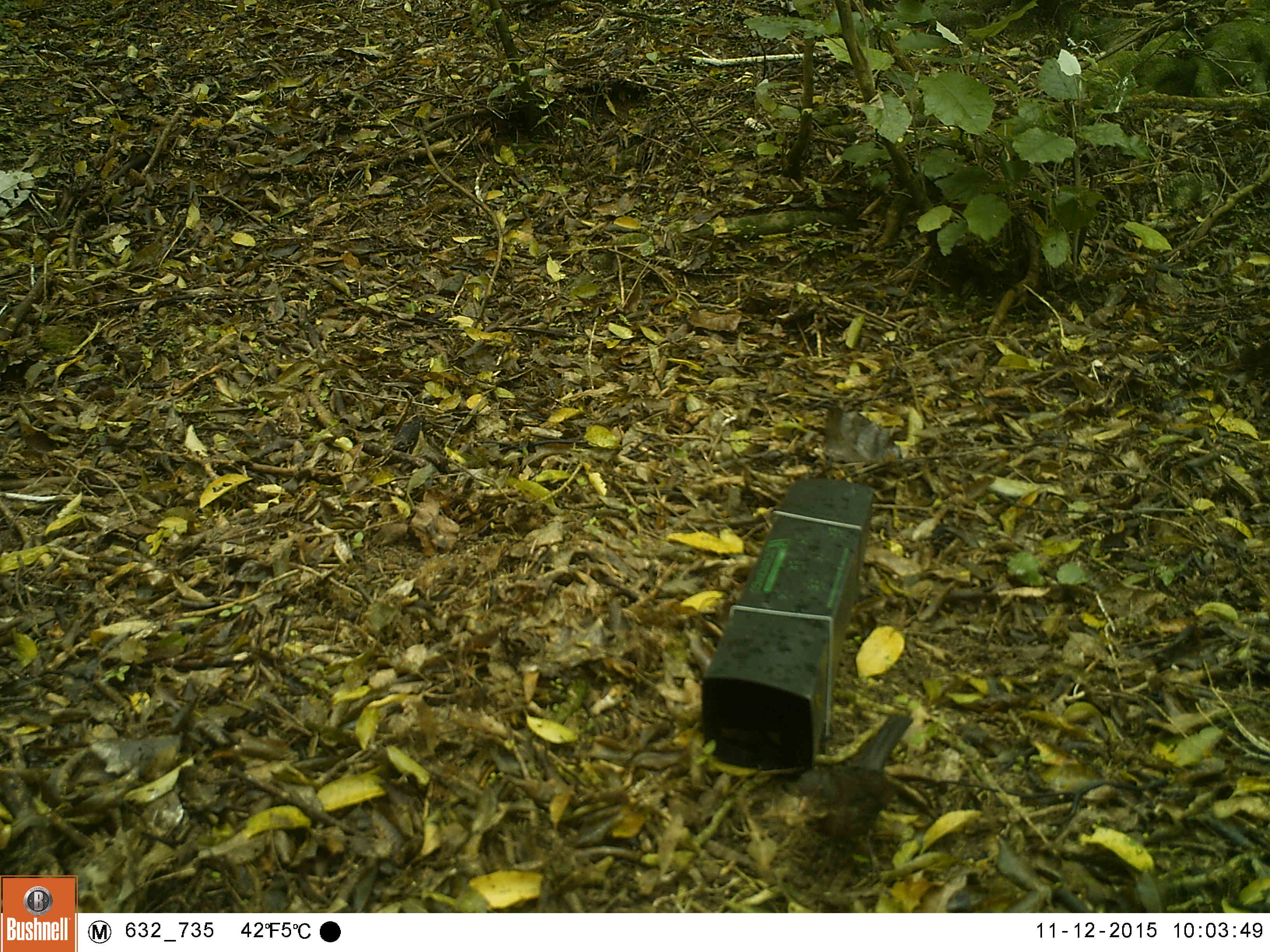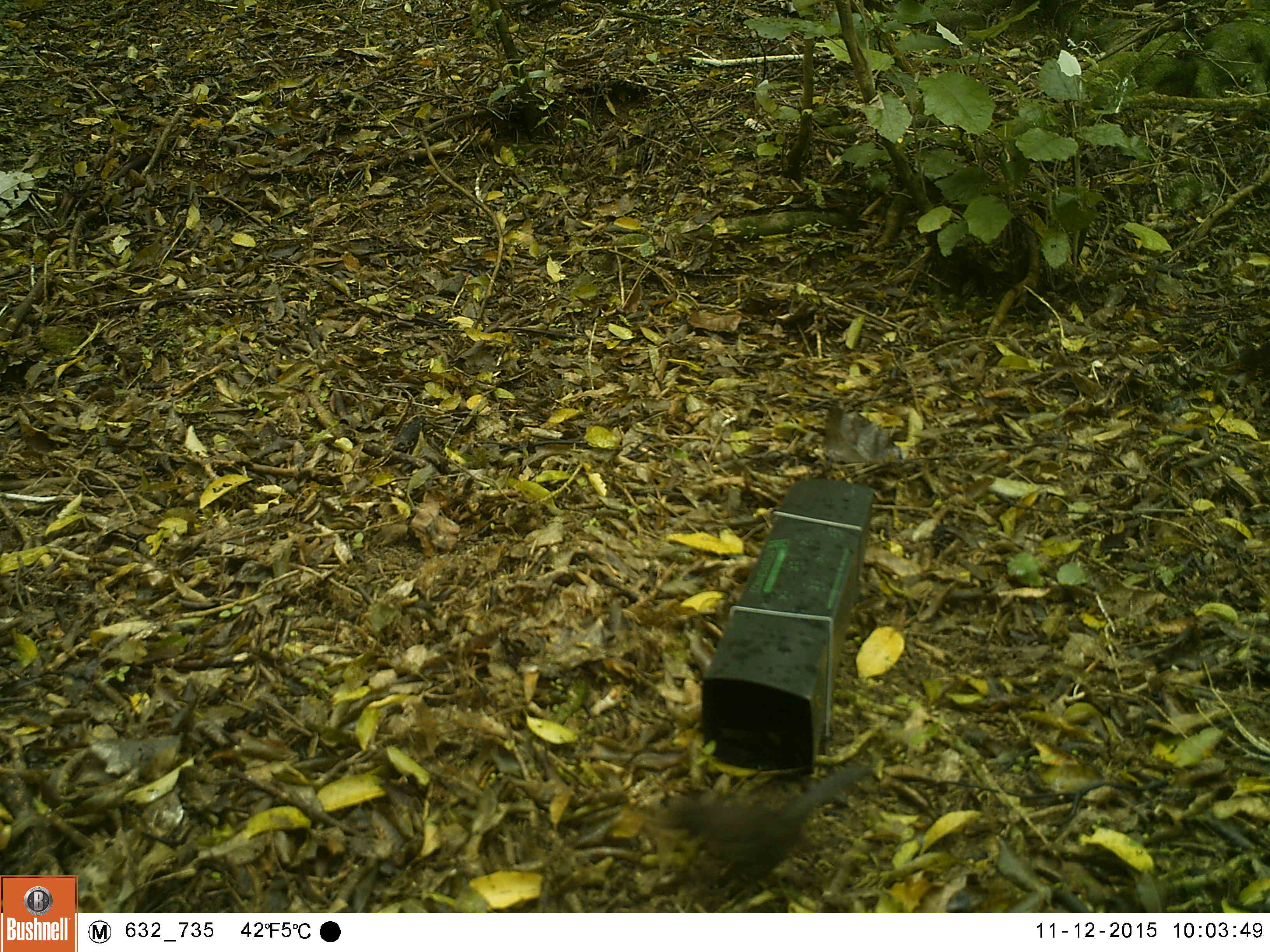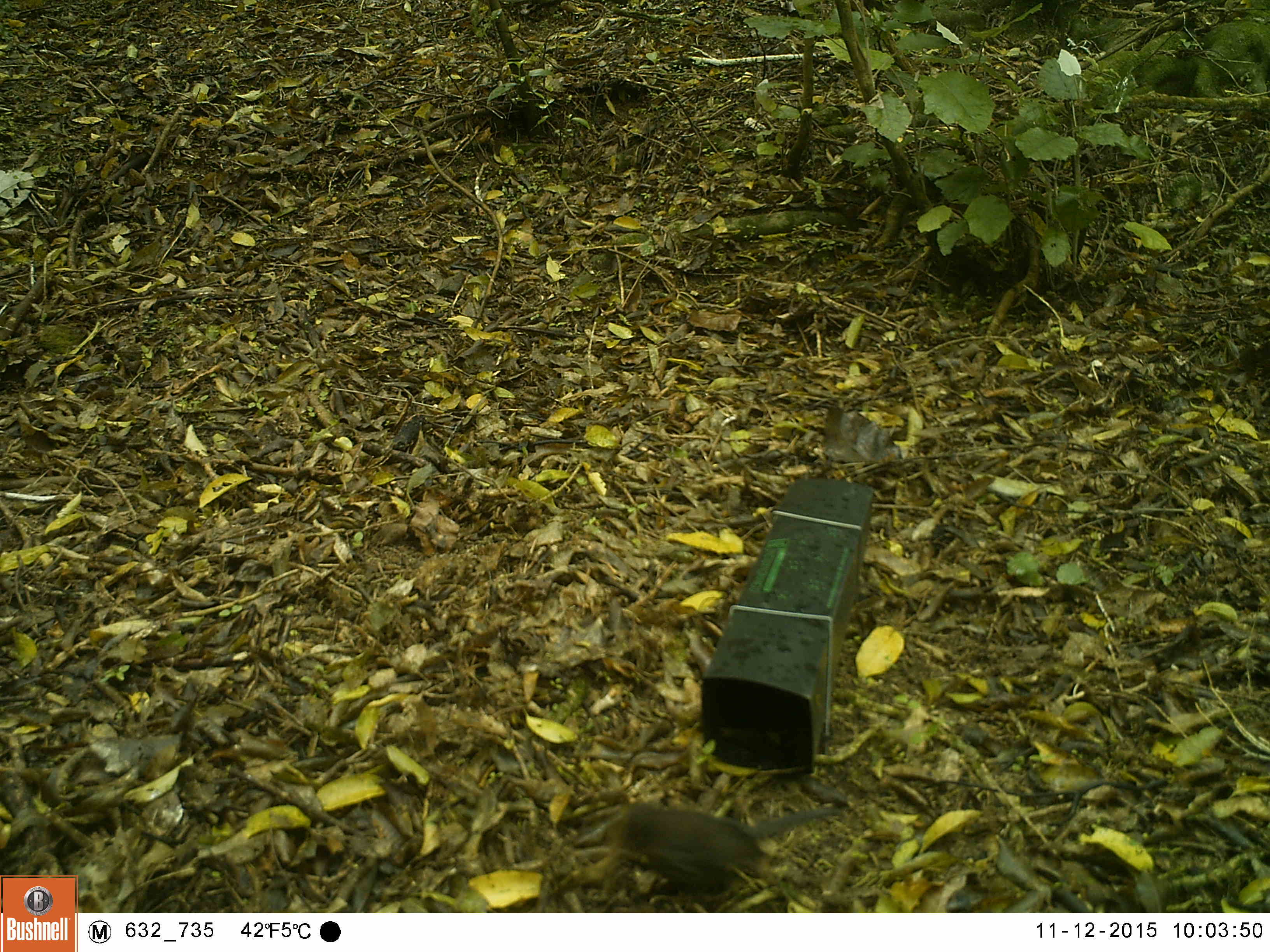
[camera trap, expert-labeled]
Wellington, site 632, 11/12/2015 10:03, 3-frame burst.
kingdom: Animalia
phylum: Chordata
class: Aves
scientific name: Aves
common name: bird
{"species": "bird (Aves)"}